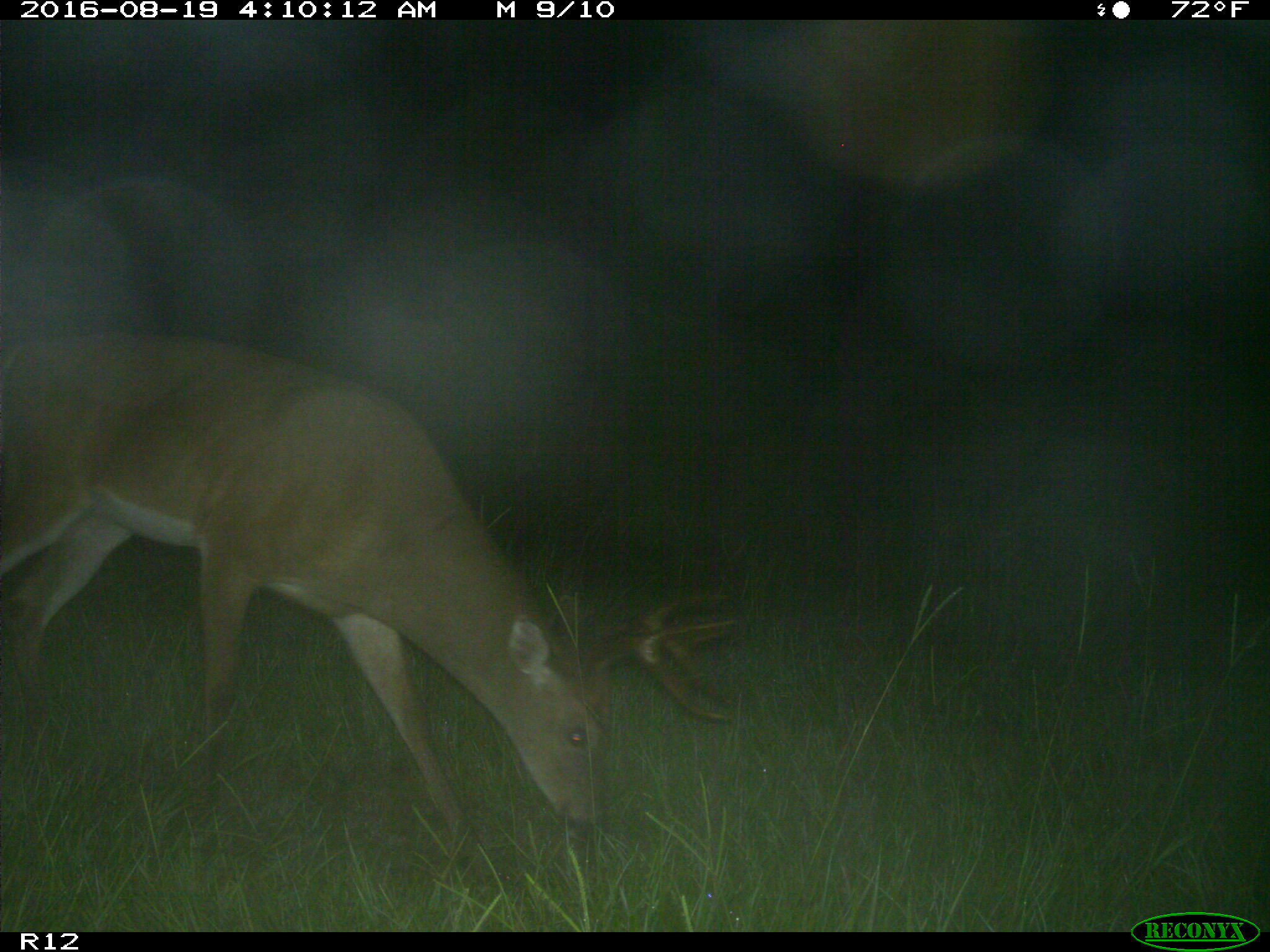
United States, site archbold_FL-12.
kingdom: Animalia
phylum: Chordata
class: Mammalia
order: Artiodactyla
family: Cervidae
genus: Odocoileus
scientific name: Odocoileus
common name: deer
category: unidentified deer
Unidentified deer (deer) (Odocoileus).